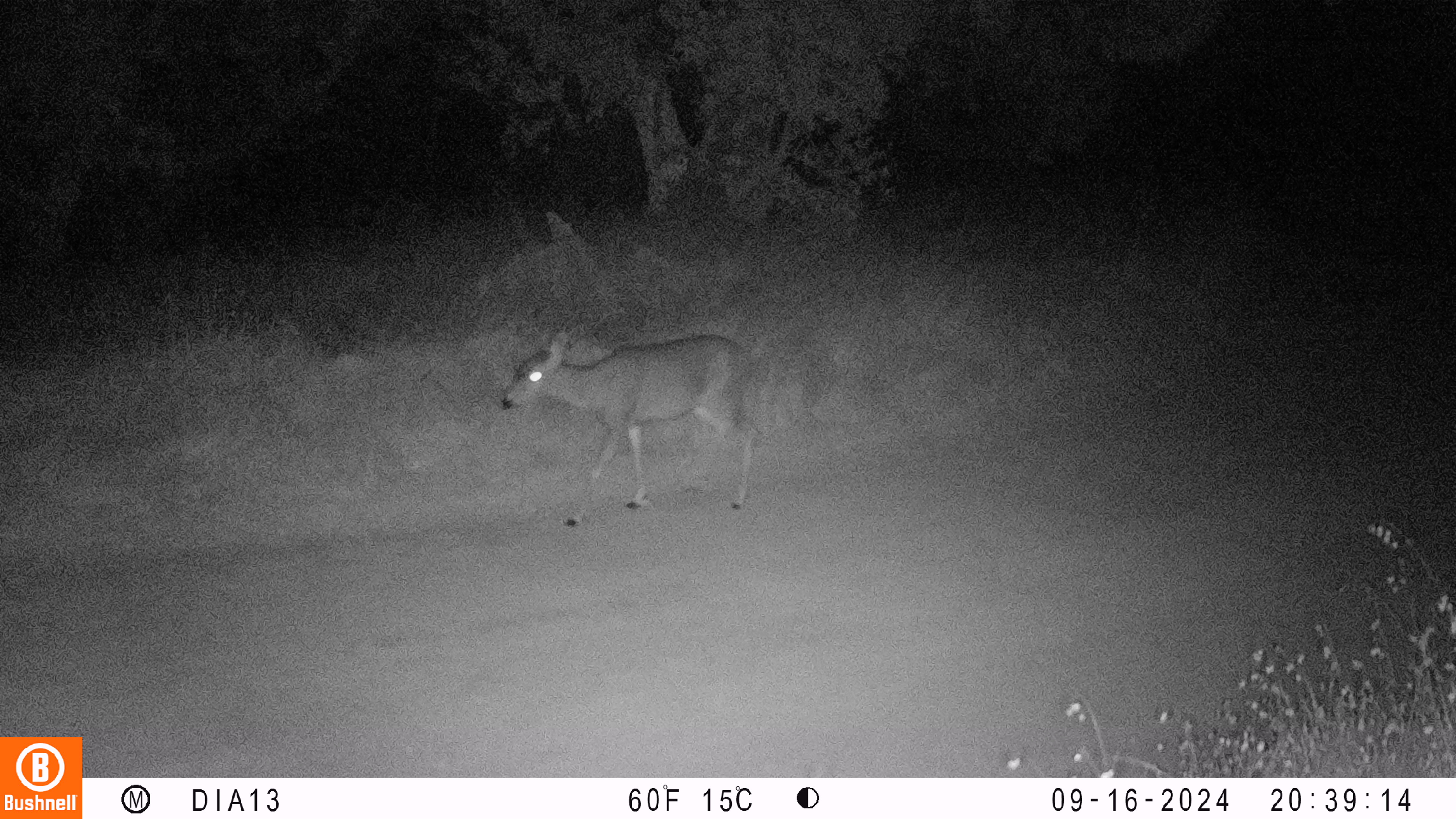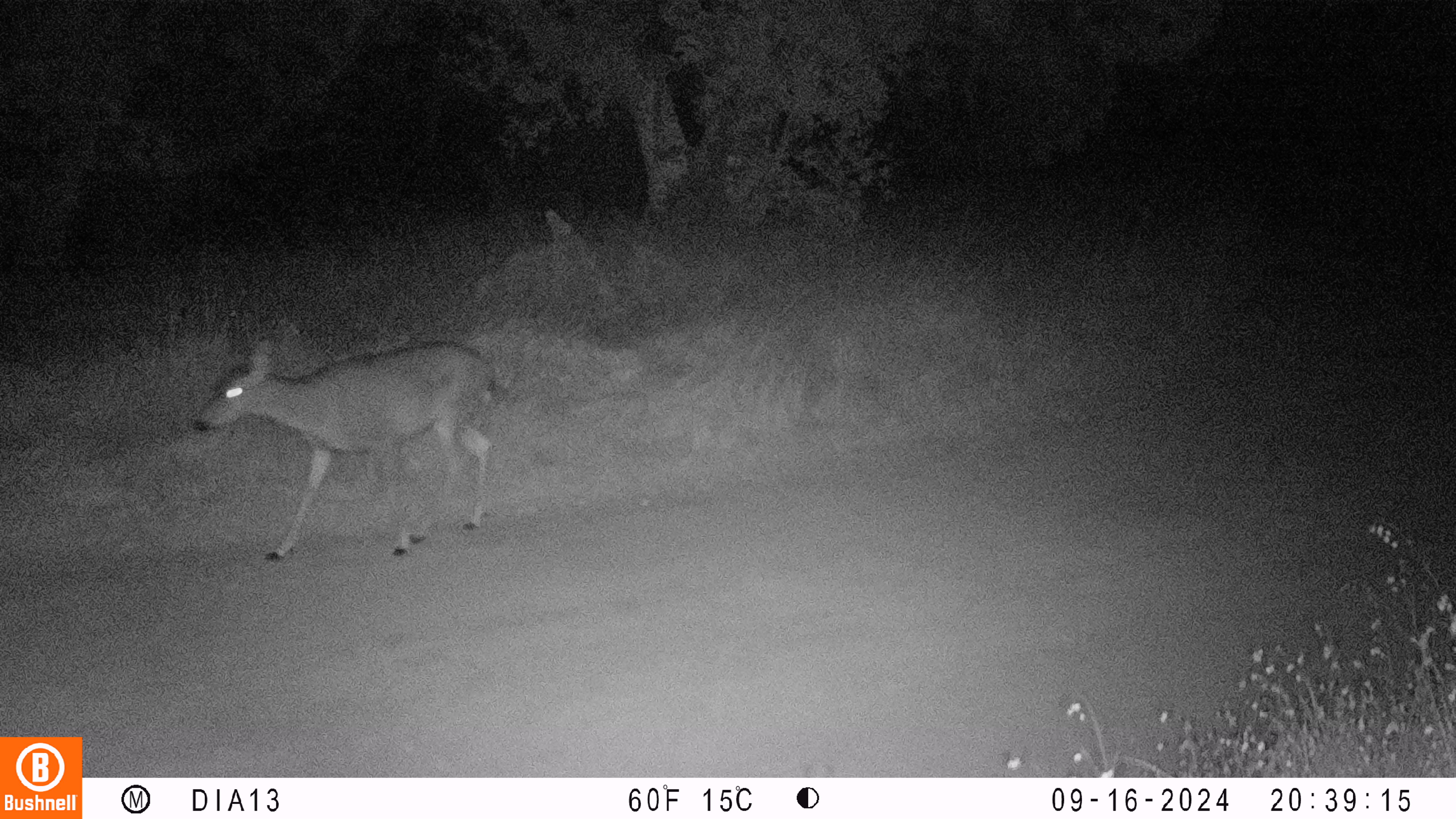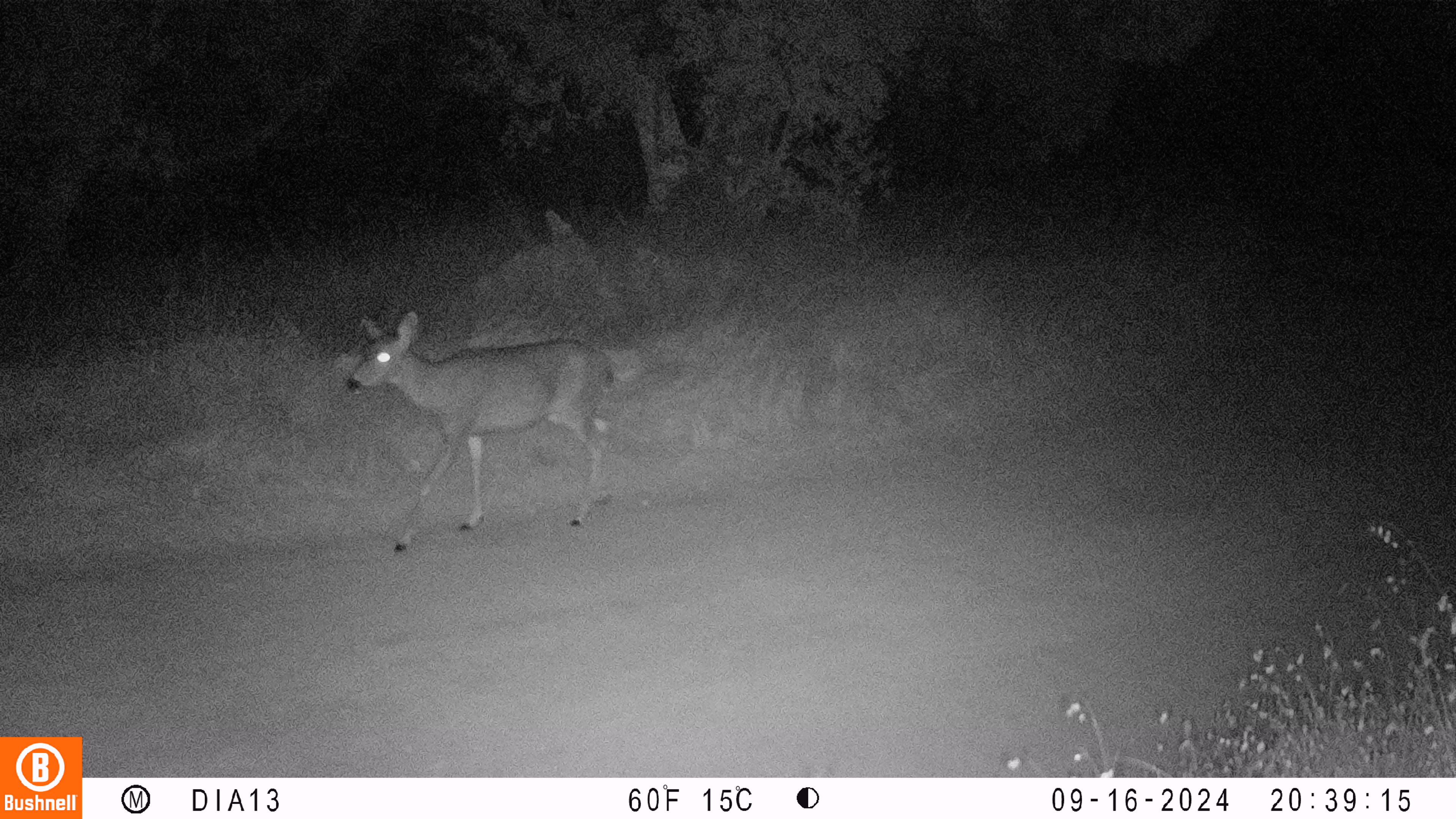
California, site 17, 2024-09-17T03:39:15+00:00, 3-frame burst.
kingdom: Animalia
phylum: Chordata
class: Mammalia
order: Artiodactyla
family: Cervidae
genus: Odocoileus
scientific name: Odocoileus hemionus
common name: mule deer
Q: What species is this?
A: Mule deer (Odocoileus hemionus).